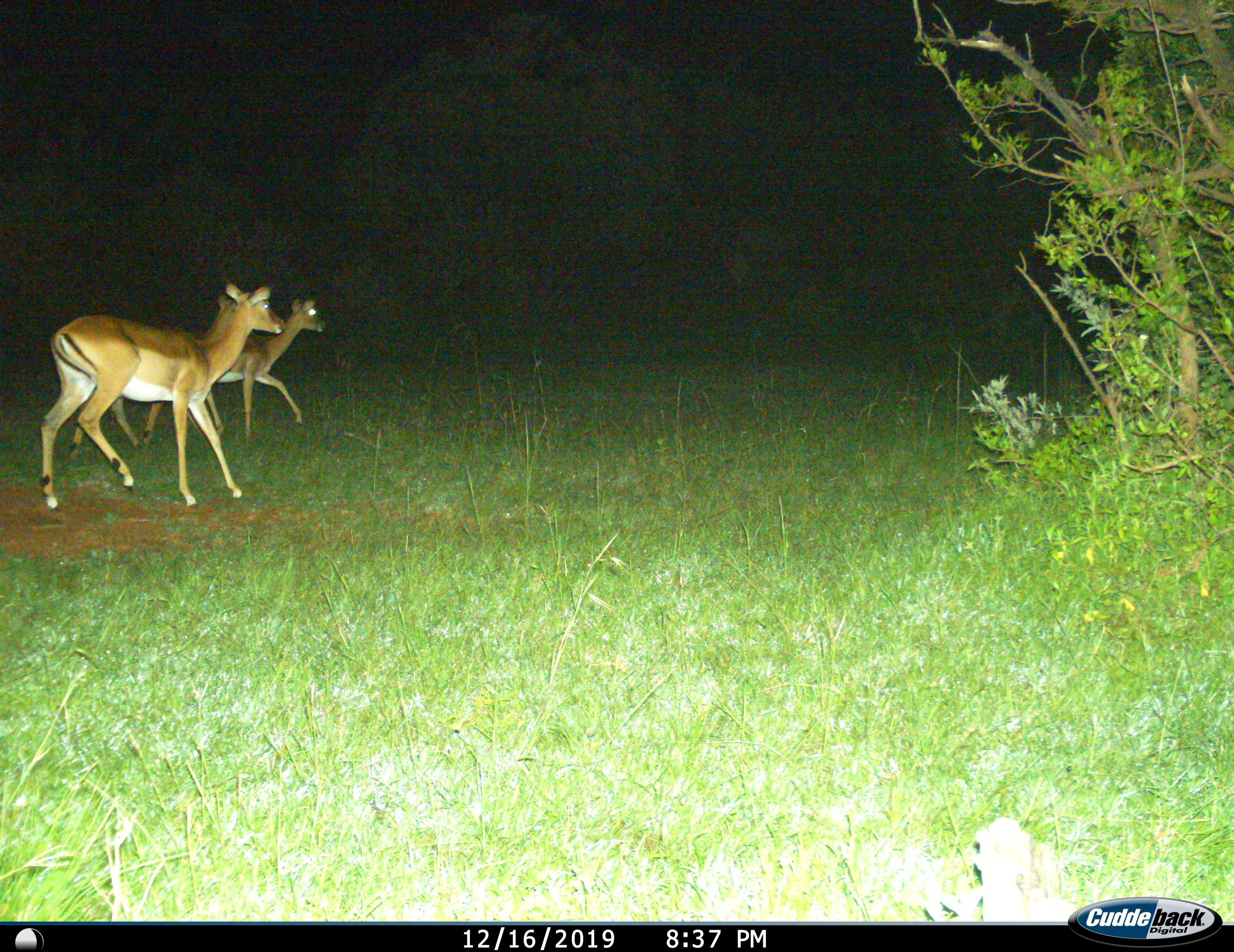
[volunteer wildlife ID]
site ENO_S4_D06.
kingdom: Animalia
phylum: Chordata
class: Mammalia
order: Artiodactyla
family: Bovidae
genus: Aepyceros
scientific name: Aepyceros melampus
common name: impala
Impala (Aepyceros melampus), count 3. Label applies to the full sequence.